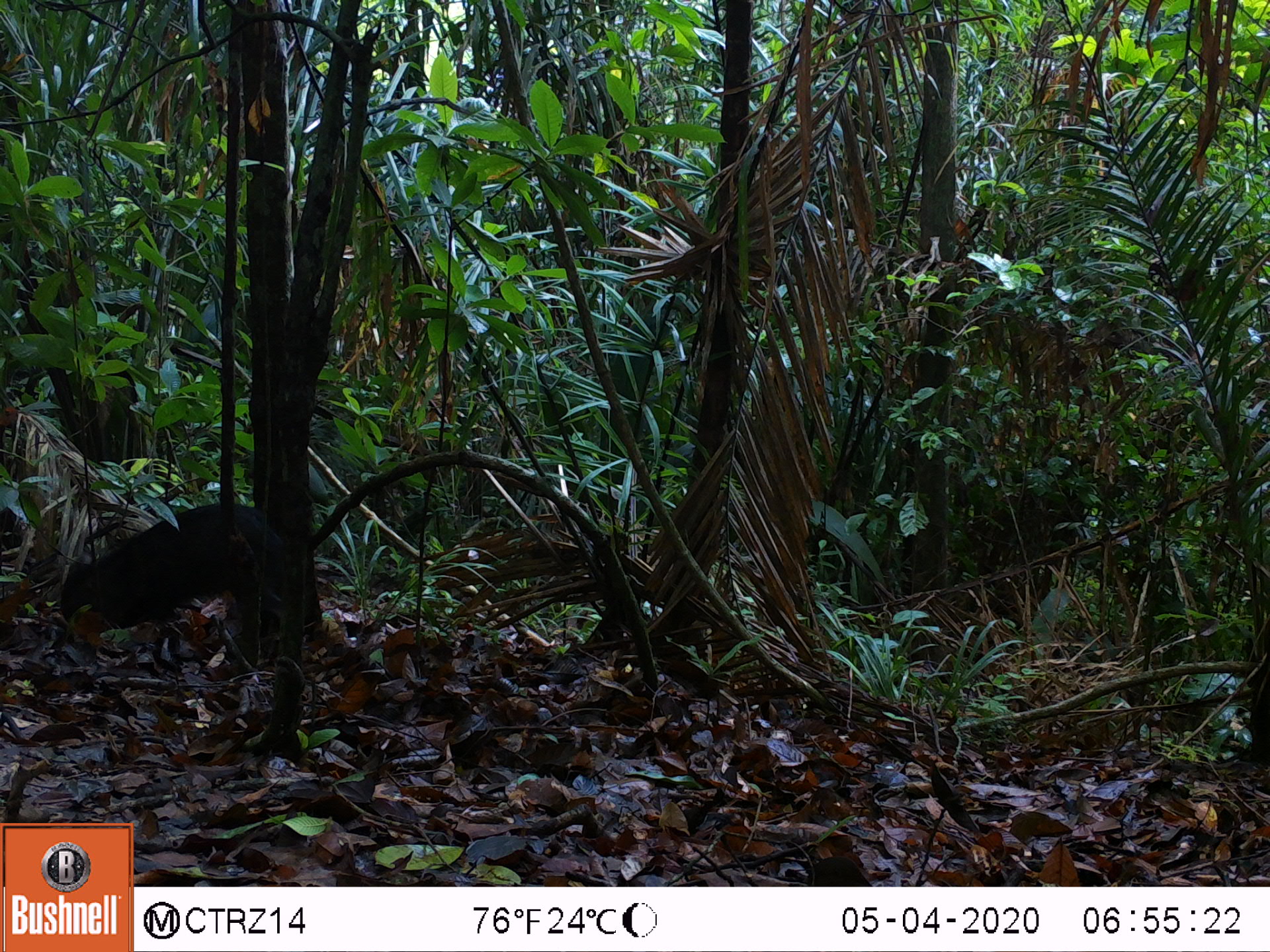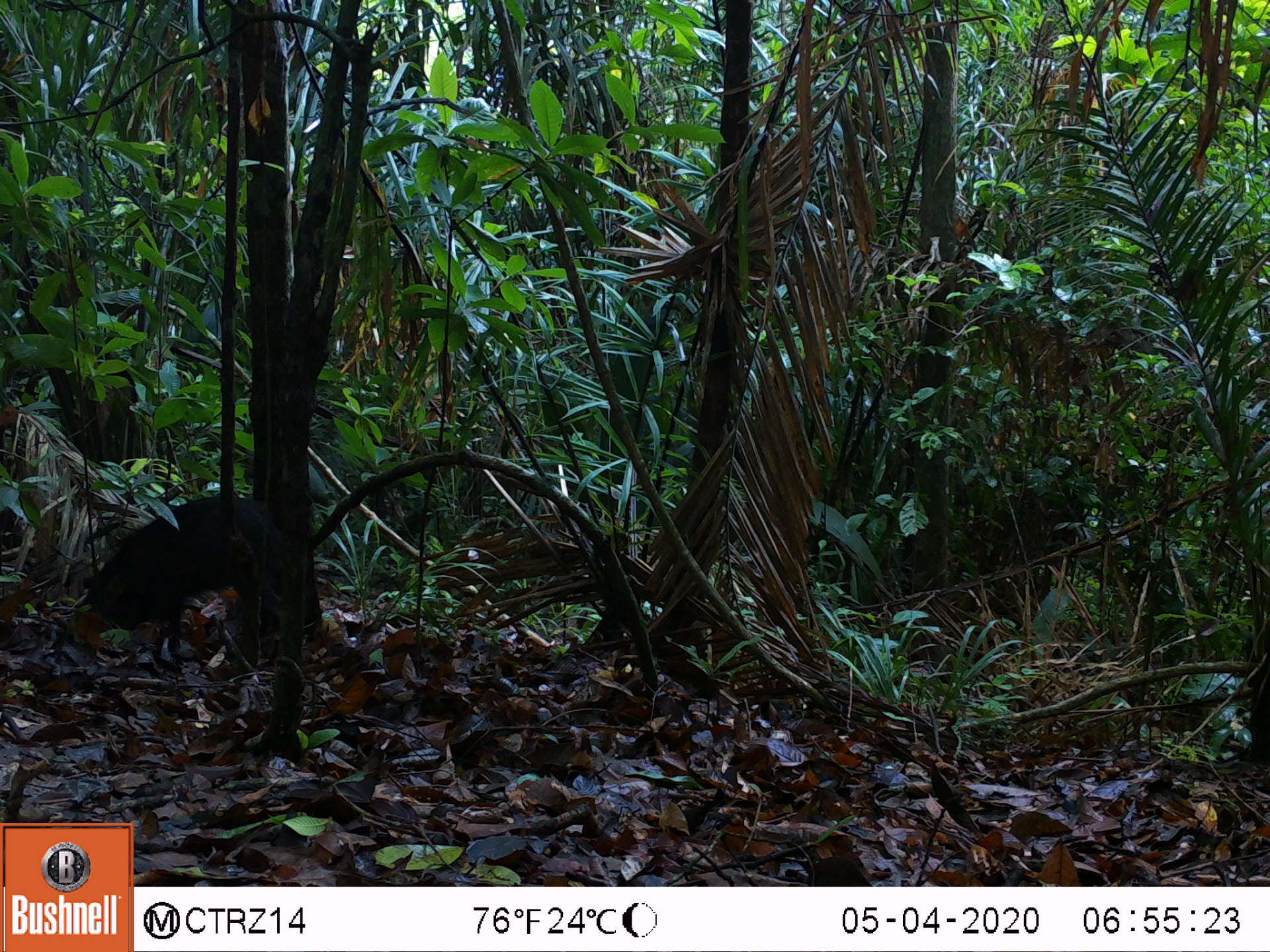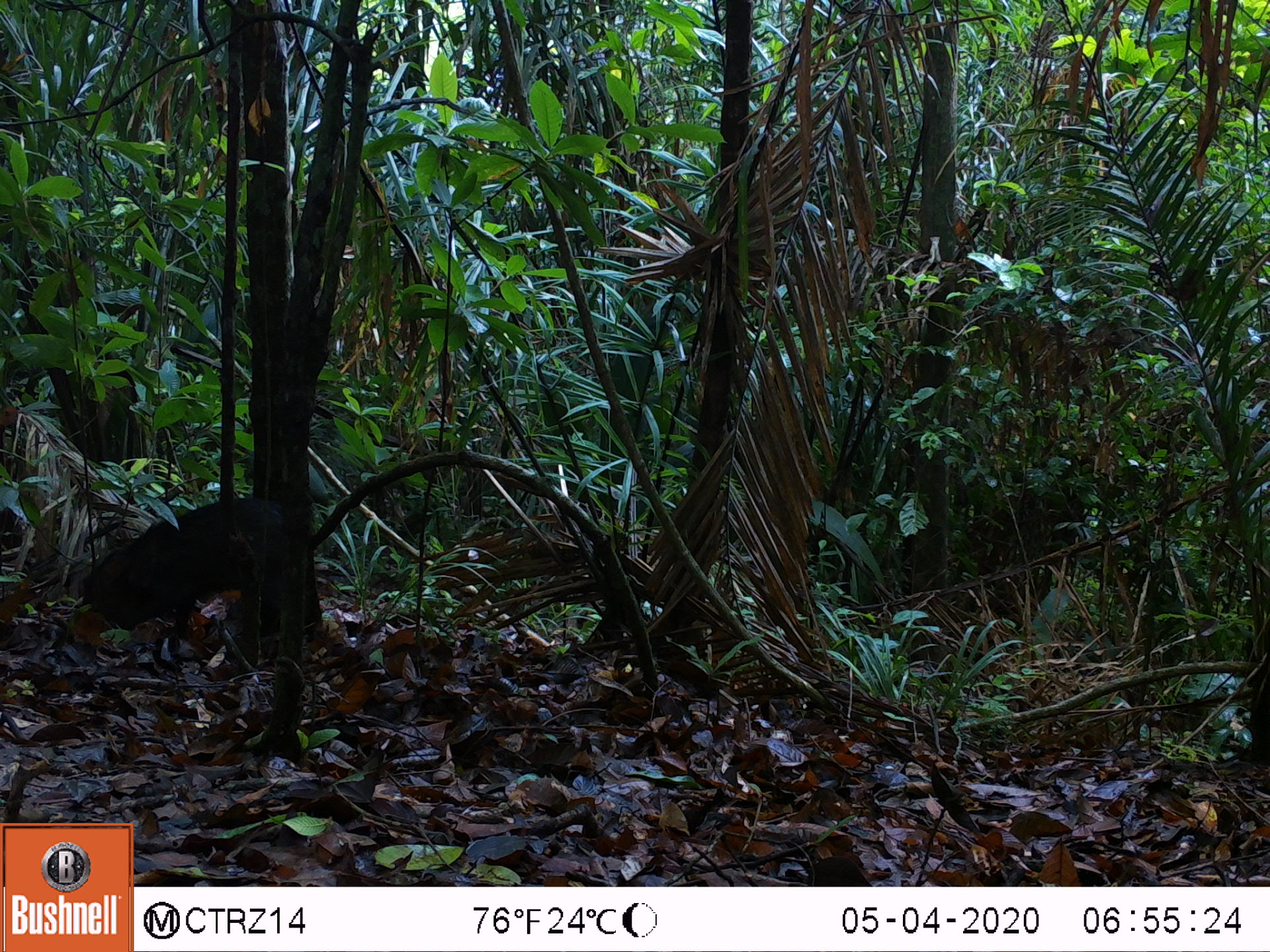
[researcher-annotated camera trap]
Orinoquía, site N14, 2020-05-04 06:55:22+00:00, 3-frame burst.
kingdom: Animalia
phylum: Chordata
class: Mammalia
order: Artiodactyla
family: Tayassuidae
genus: Pecari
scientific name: Pecari tajacu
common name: collared peccary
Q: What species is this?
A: Collared peccary (Pecari tajacu).